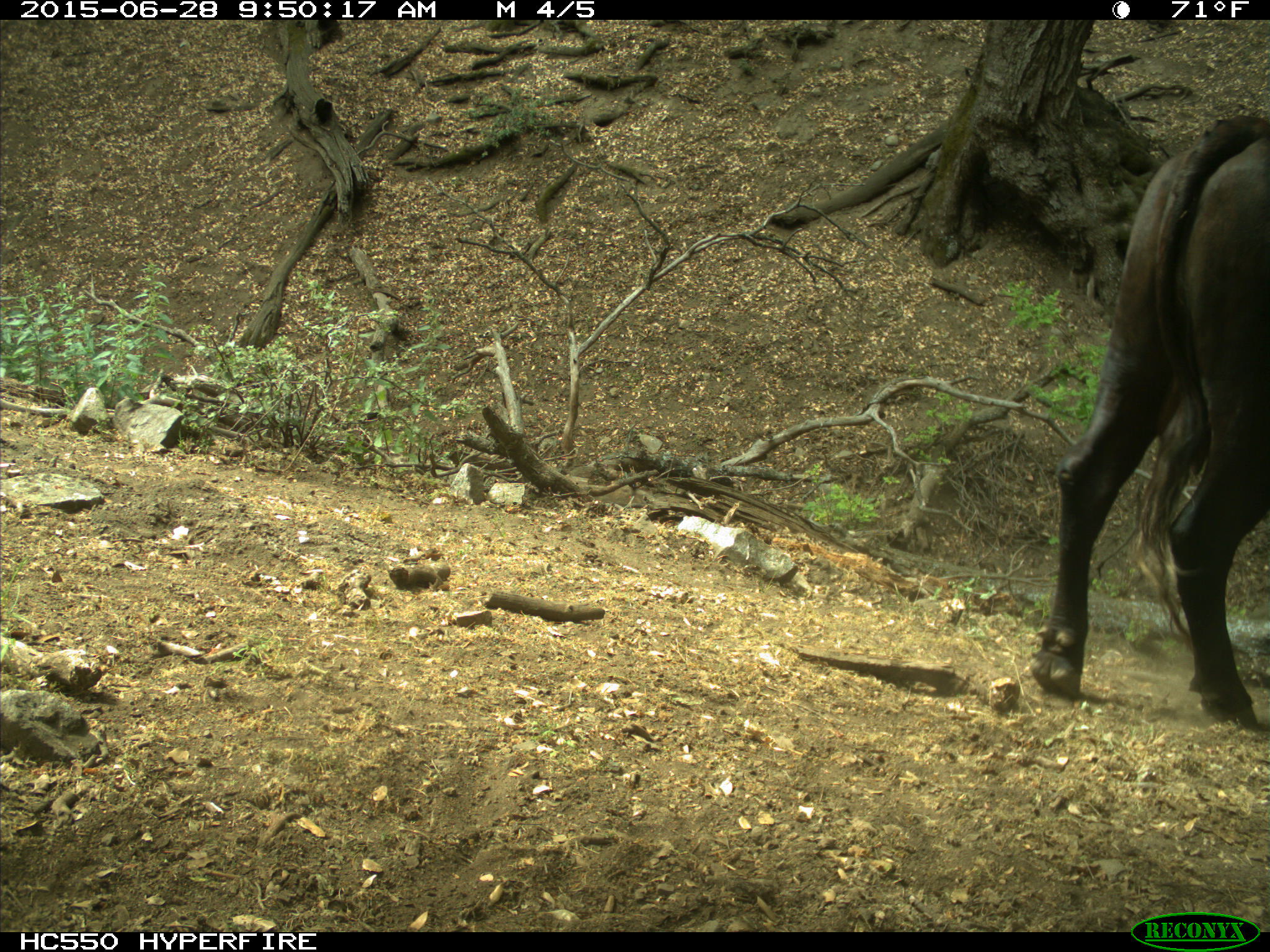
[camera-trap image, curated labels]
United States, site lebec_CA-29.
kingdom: Animalia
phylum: Chordata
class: Mammalia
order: Artiodactyla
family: Bovidae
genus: Bos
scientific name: Bos taurus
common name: domestic cow